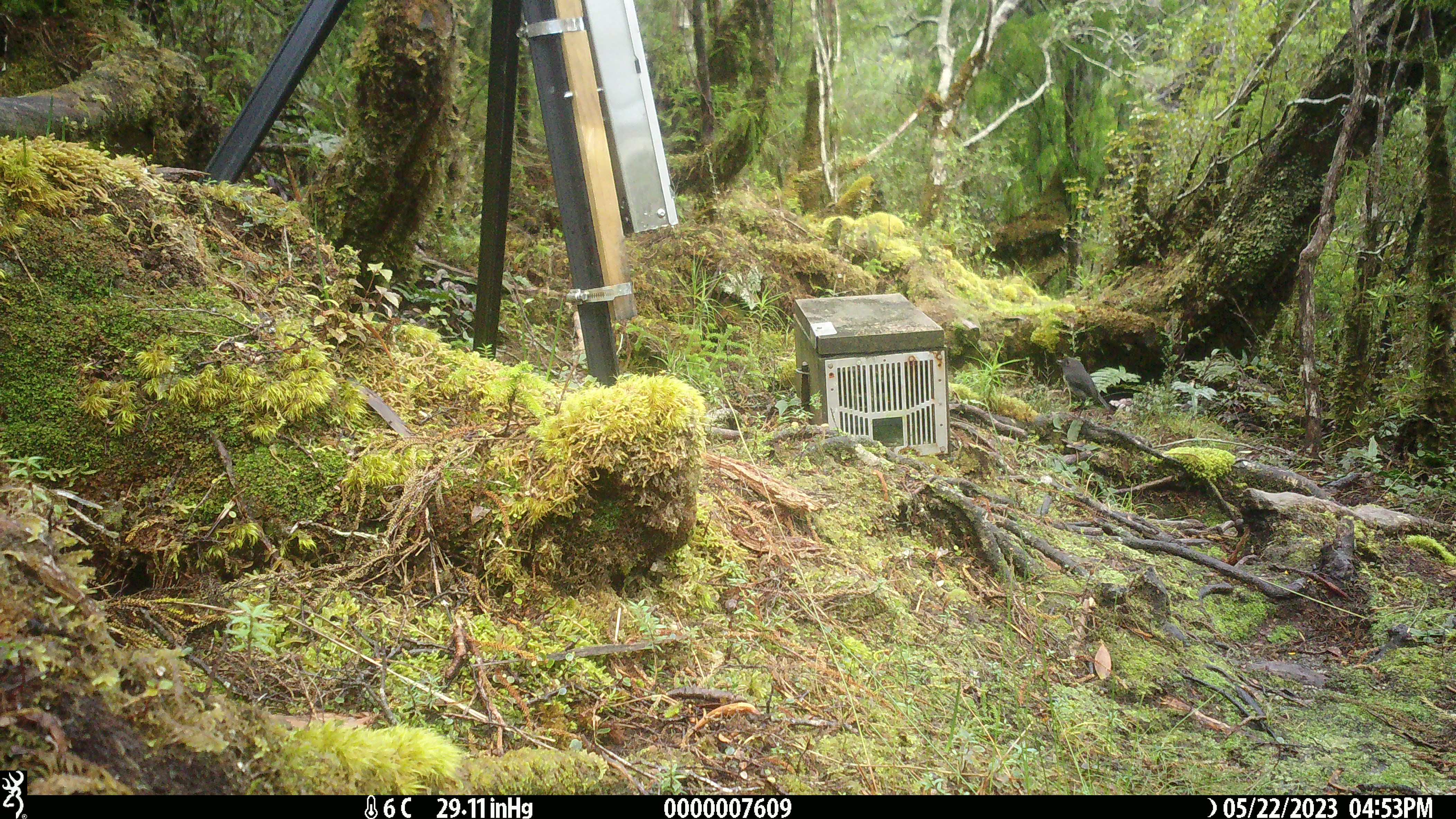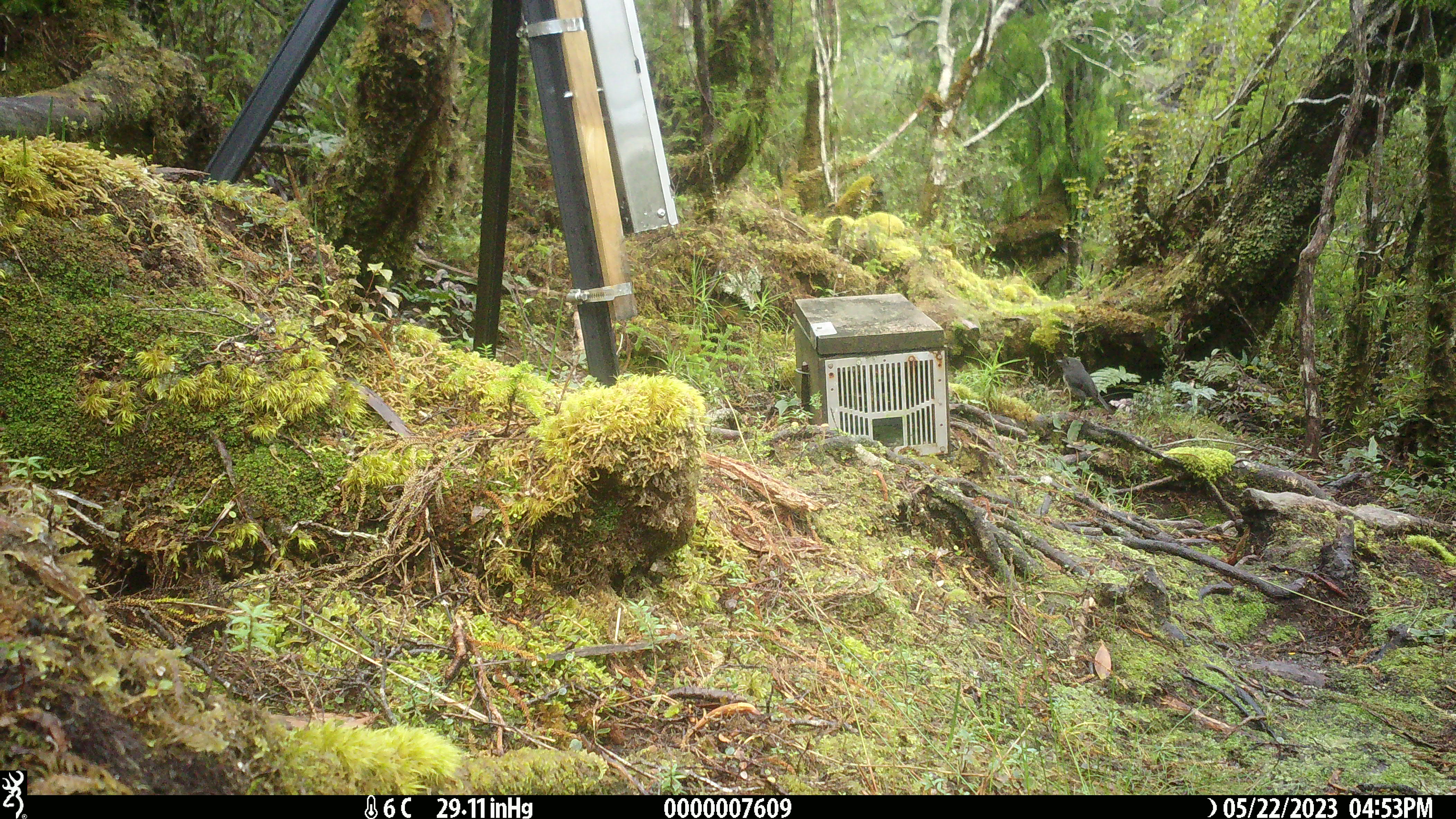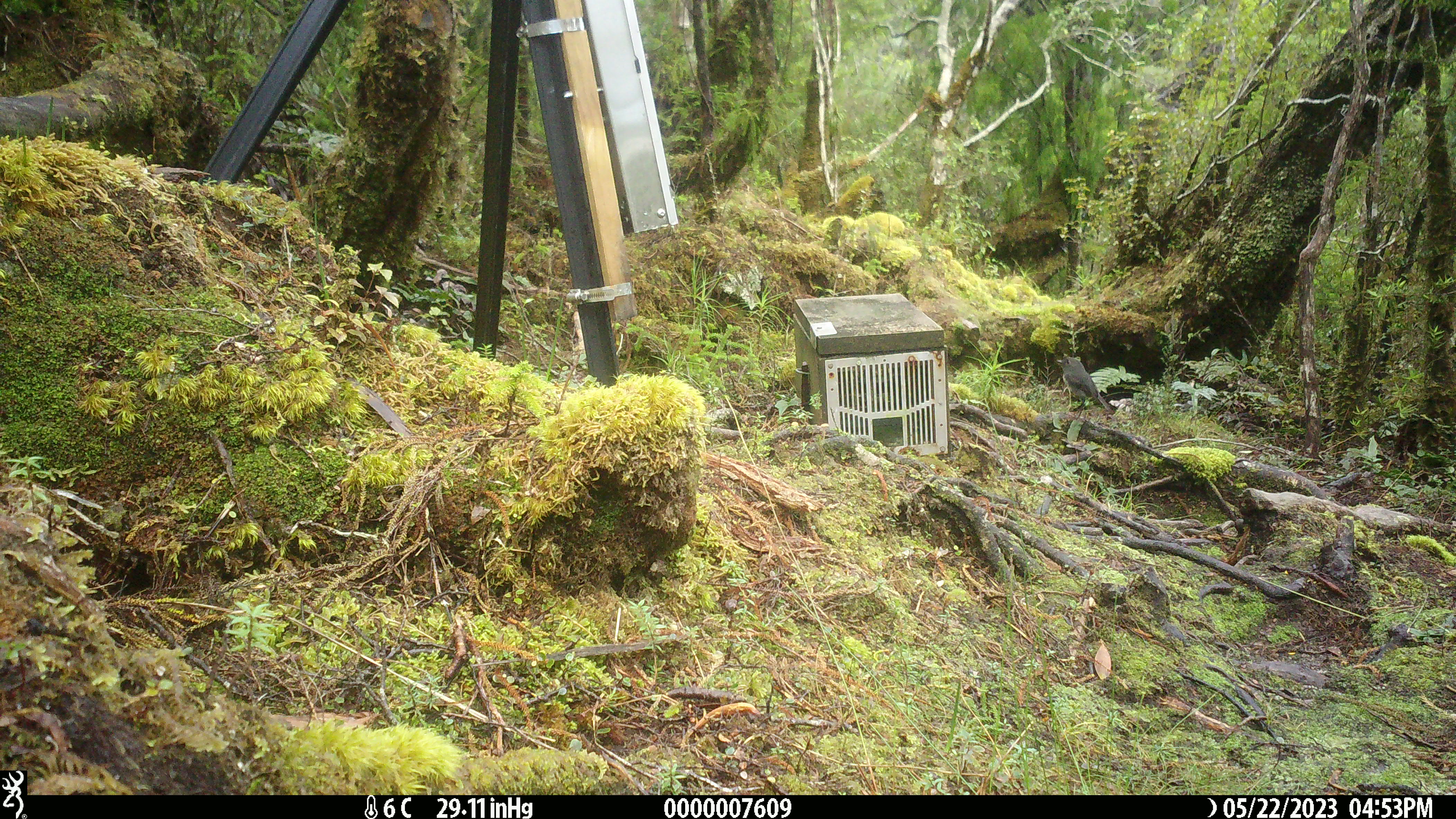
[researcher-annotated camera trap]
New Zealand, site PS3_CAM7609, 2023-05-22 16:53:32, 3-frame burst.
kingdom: Animalia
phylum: Chordata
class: Aves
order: Passeriformes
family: Petroicidae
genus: Petroica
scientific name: Petroica australis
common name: new zealand robin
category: robin